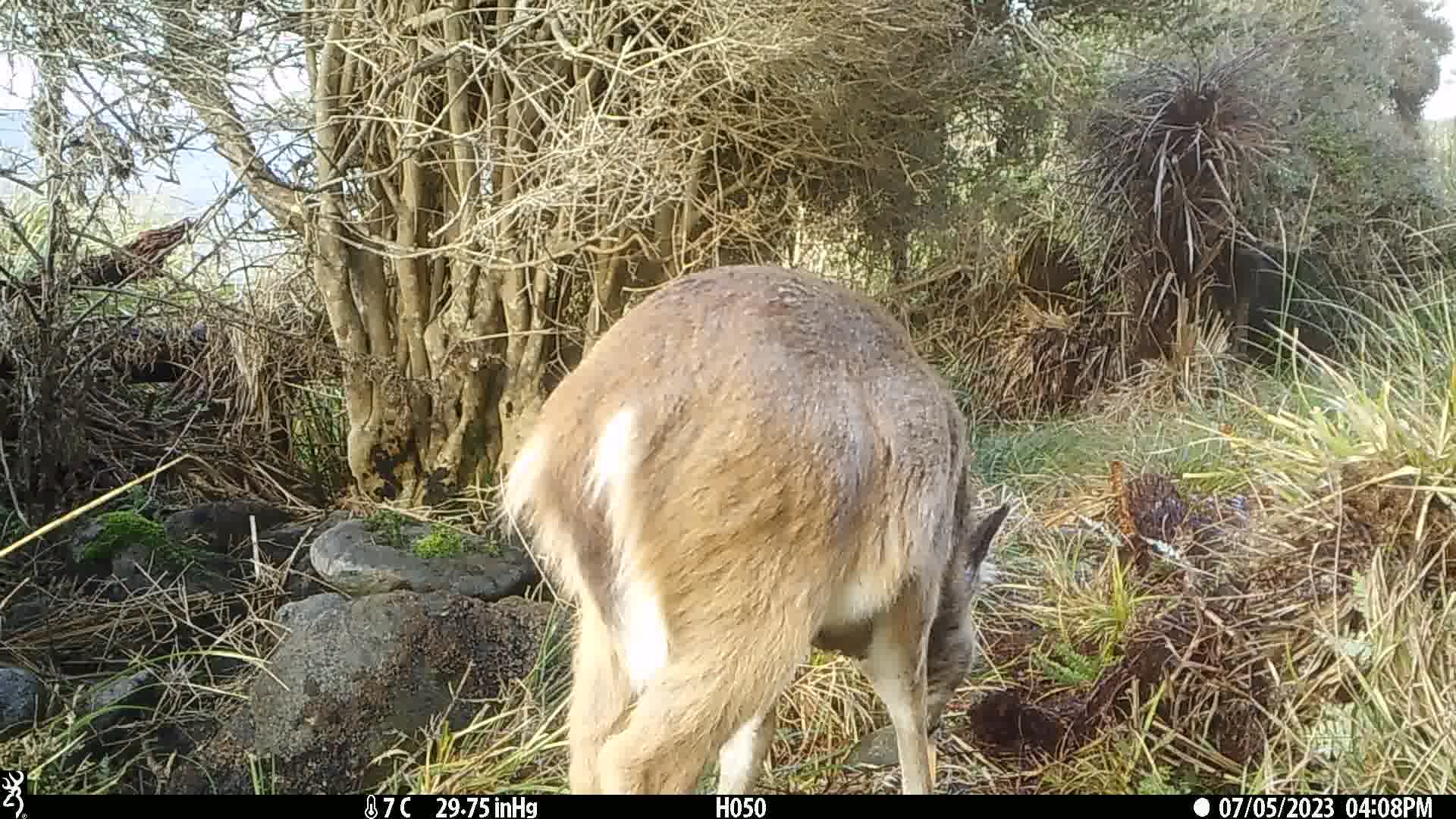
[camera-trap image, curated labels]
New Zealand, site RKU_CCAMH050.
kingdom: Animalia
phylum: Chordata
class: Mammalia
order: Artiodactyla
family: Cervidae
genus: Odocoileus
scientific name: Odocoileus virginianus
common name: white-tailed deer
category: white tailed deer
White tailed deer (white-tailed deer) (Odocoileus virginianus).